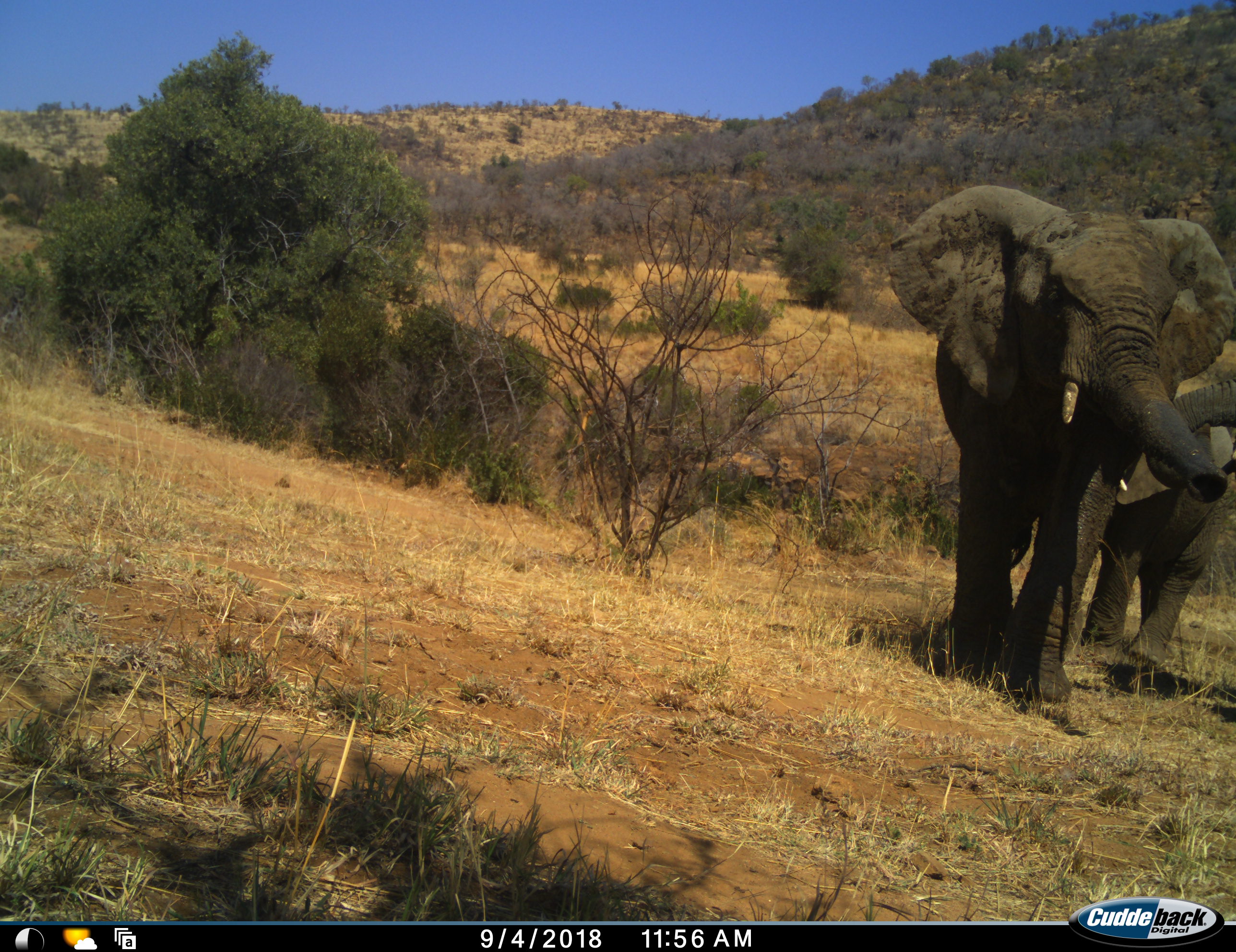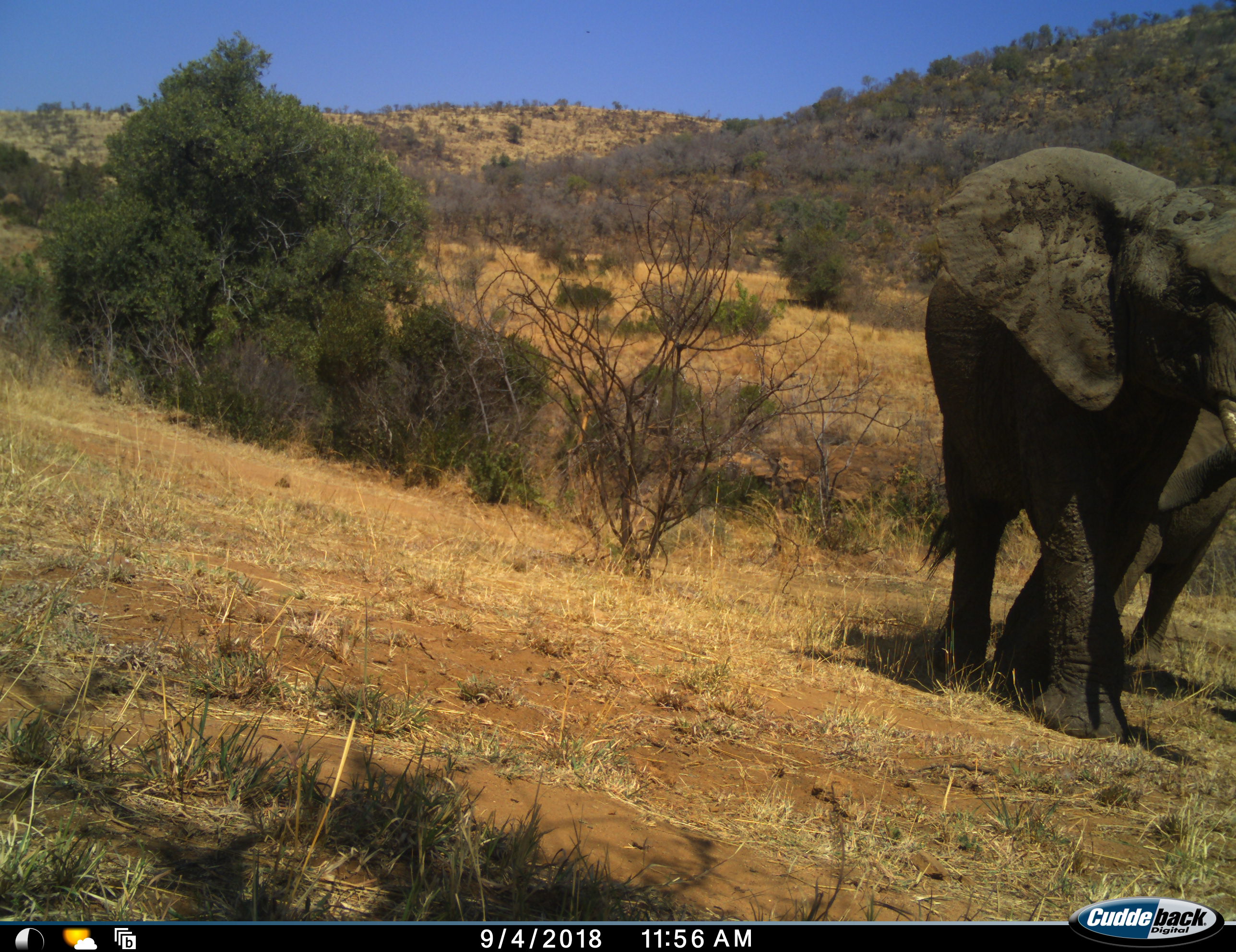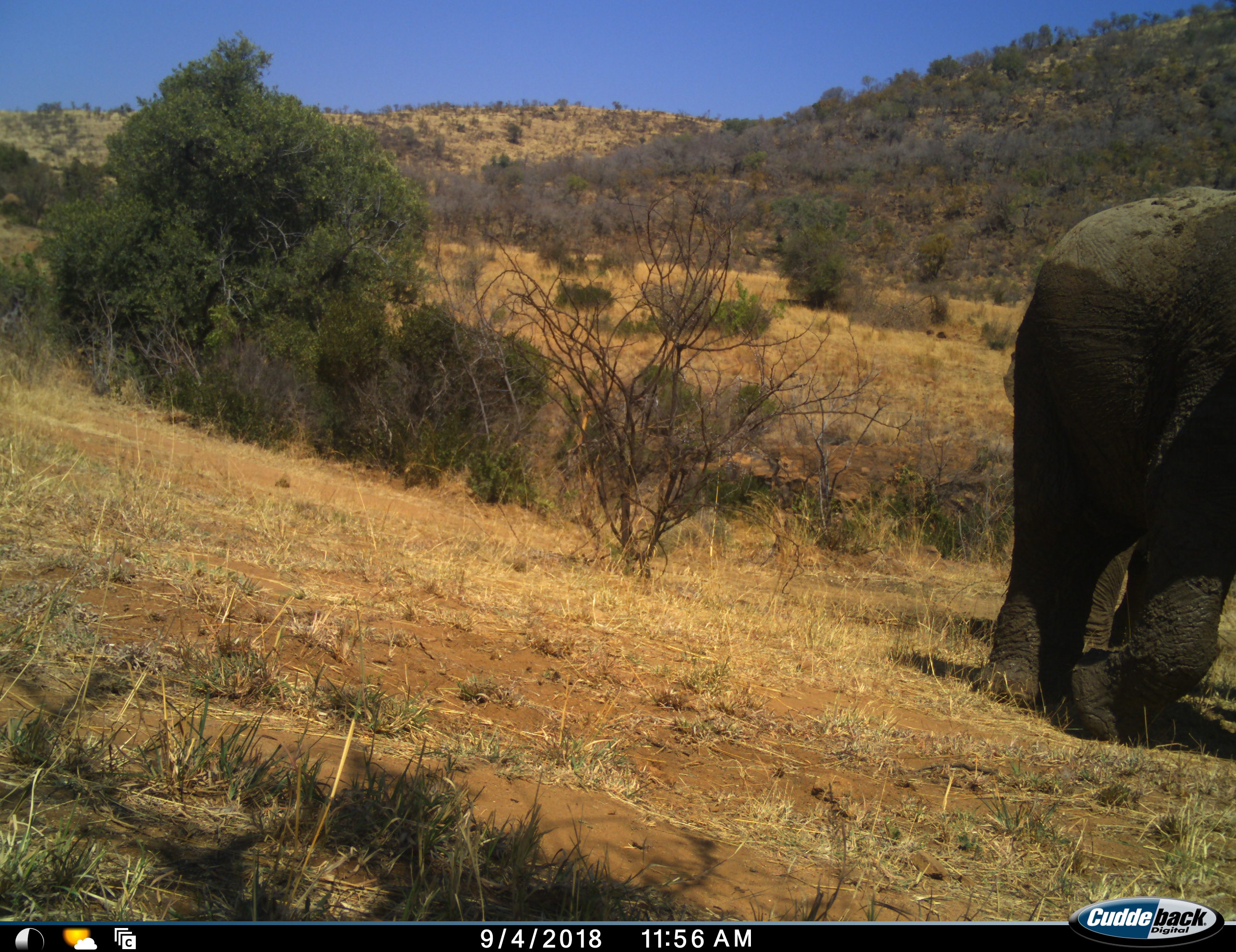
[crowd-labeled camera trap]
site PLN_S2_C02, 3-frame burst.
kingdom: Animalia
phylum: Chordata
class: Mammalia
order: Proboscidea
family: Elephantidae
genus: Loxodonta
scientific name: Loxodonta africana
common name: african bush elephant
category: elephant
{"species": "elephant (african bush elephant) (Loxodonta africana)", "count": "2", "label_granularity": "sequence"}